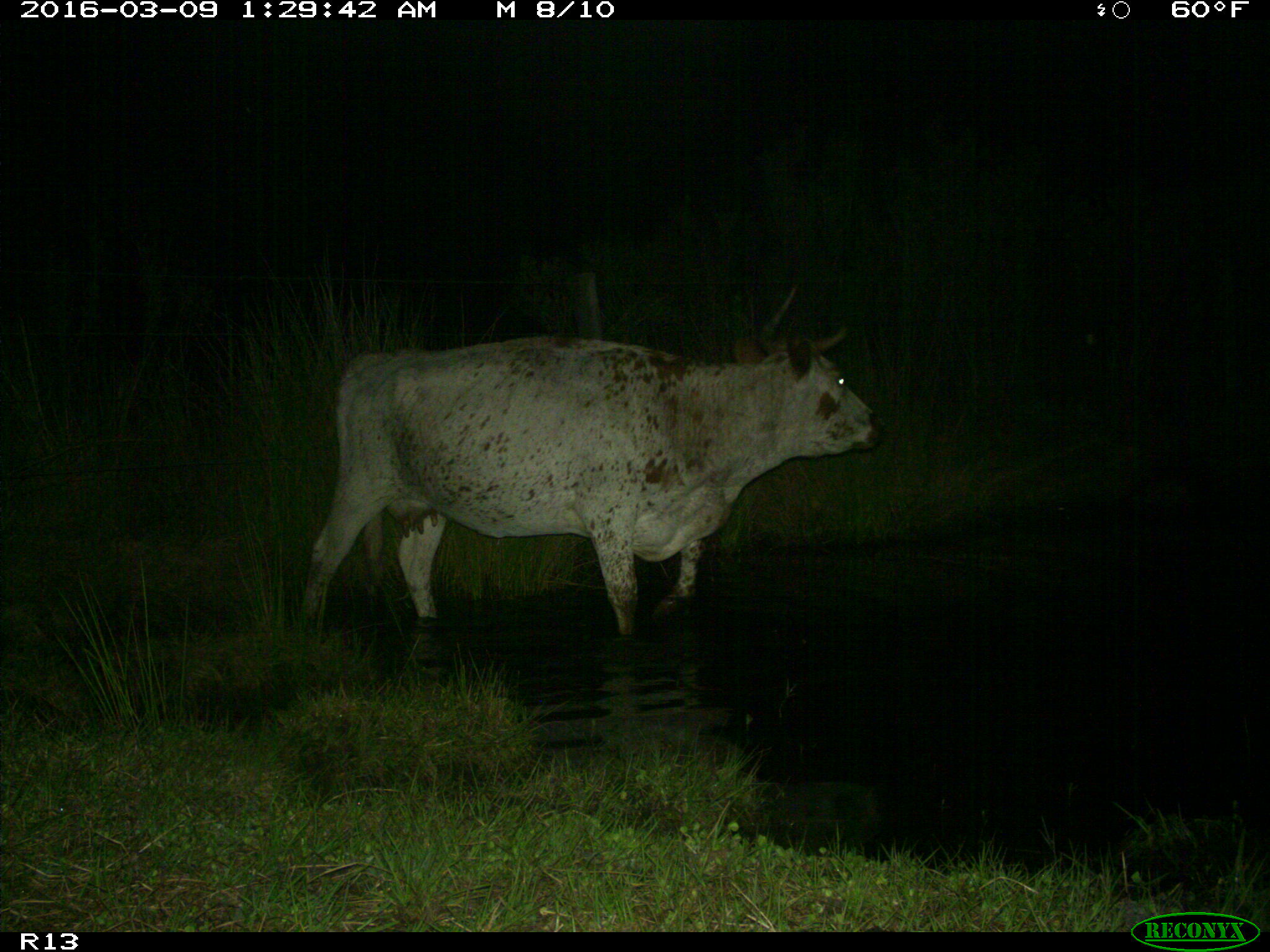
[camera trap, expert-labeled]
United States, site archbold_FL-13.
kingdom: Animalia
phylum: Chordata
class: Mammalia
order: Artiodactyla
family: Bovidae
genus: Bos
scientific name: Bos taurus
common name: domestic cow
Bos taurus (domestic cow).